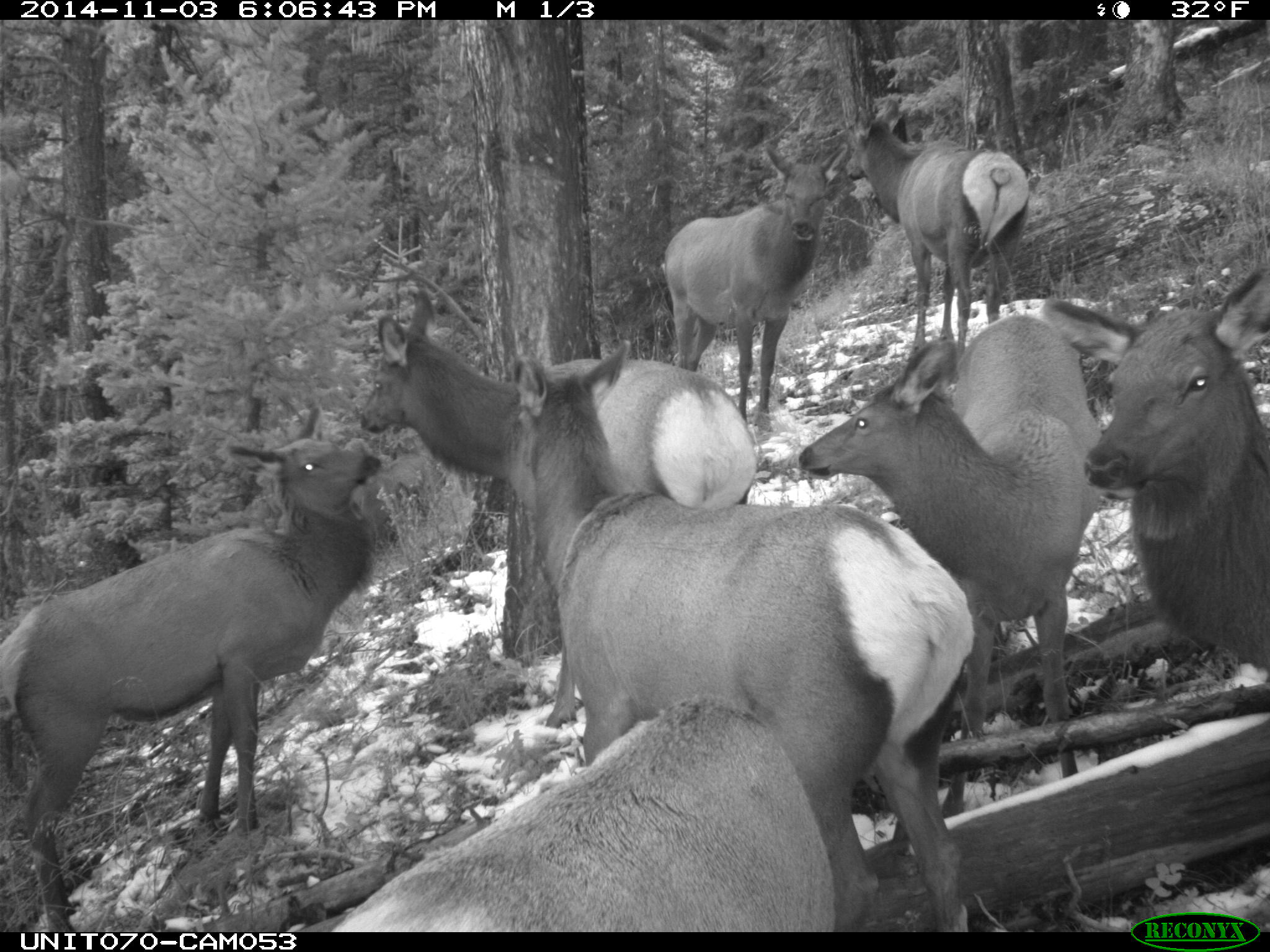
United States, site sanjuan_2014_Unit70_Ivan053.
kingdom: Animalia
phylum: Chordata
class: Mammalia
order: Artiodactyla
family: Cervidae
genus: Cervus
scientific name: Cervus elaphus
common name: red deer